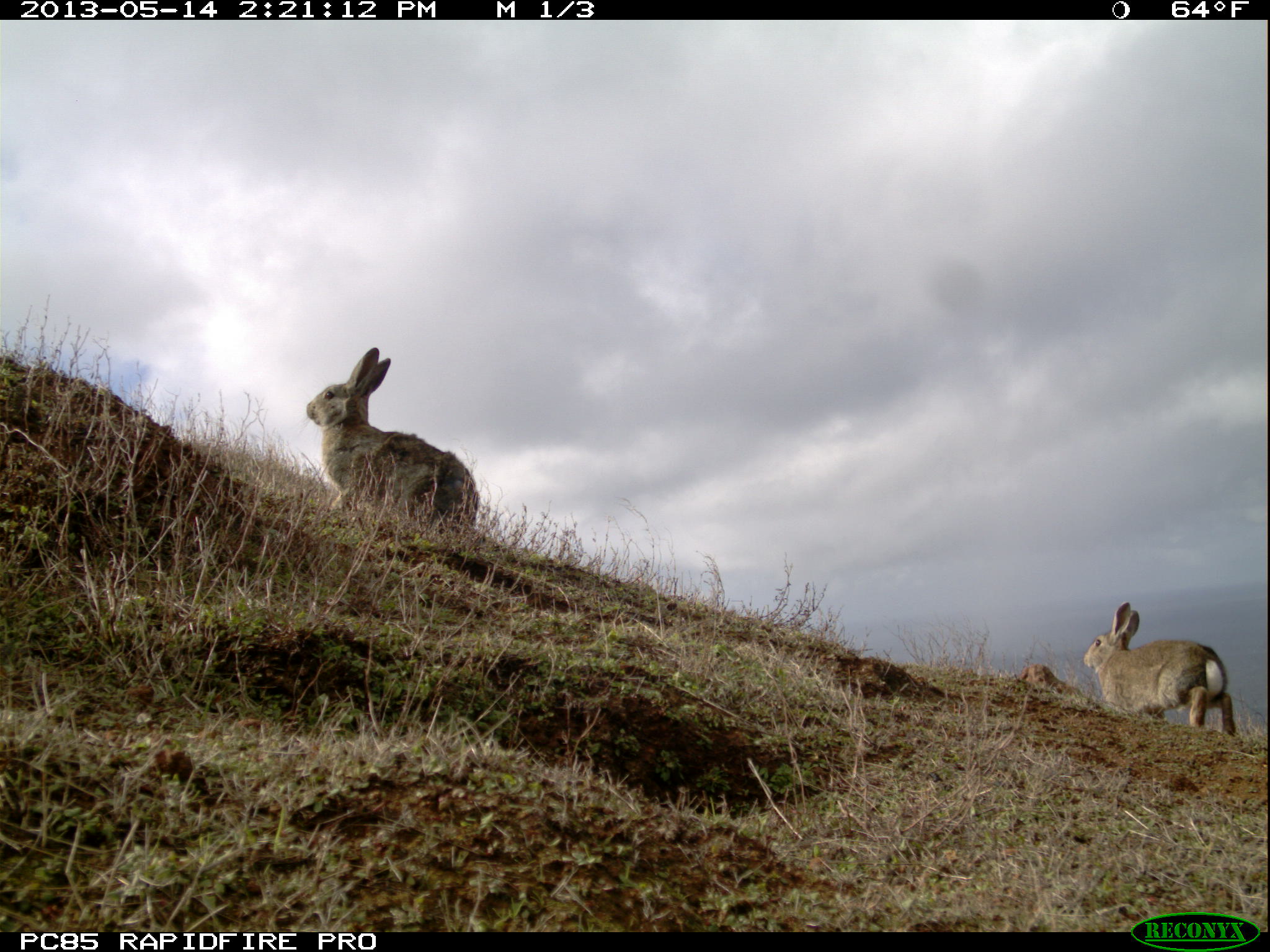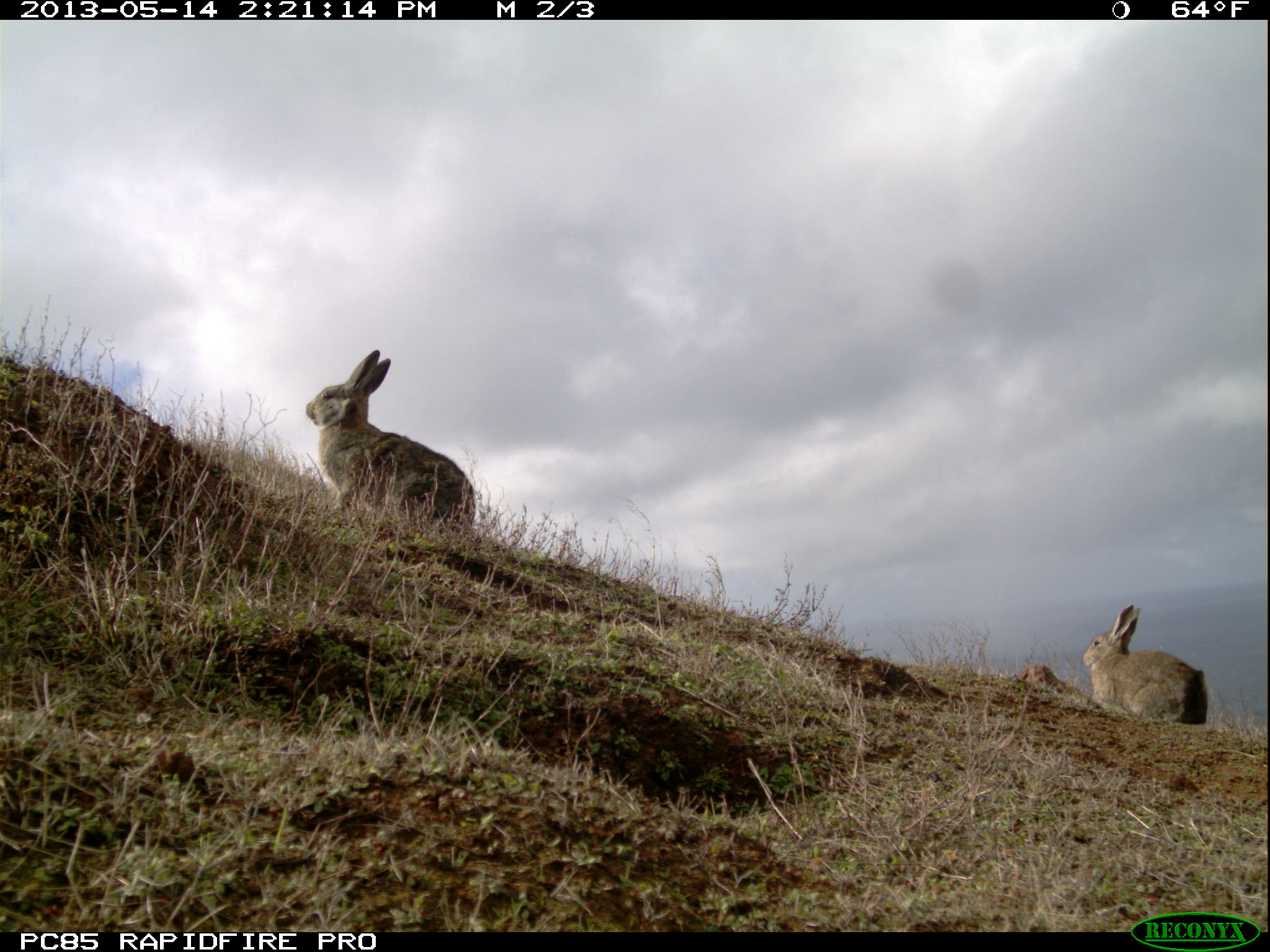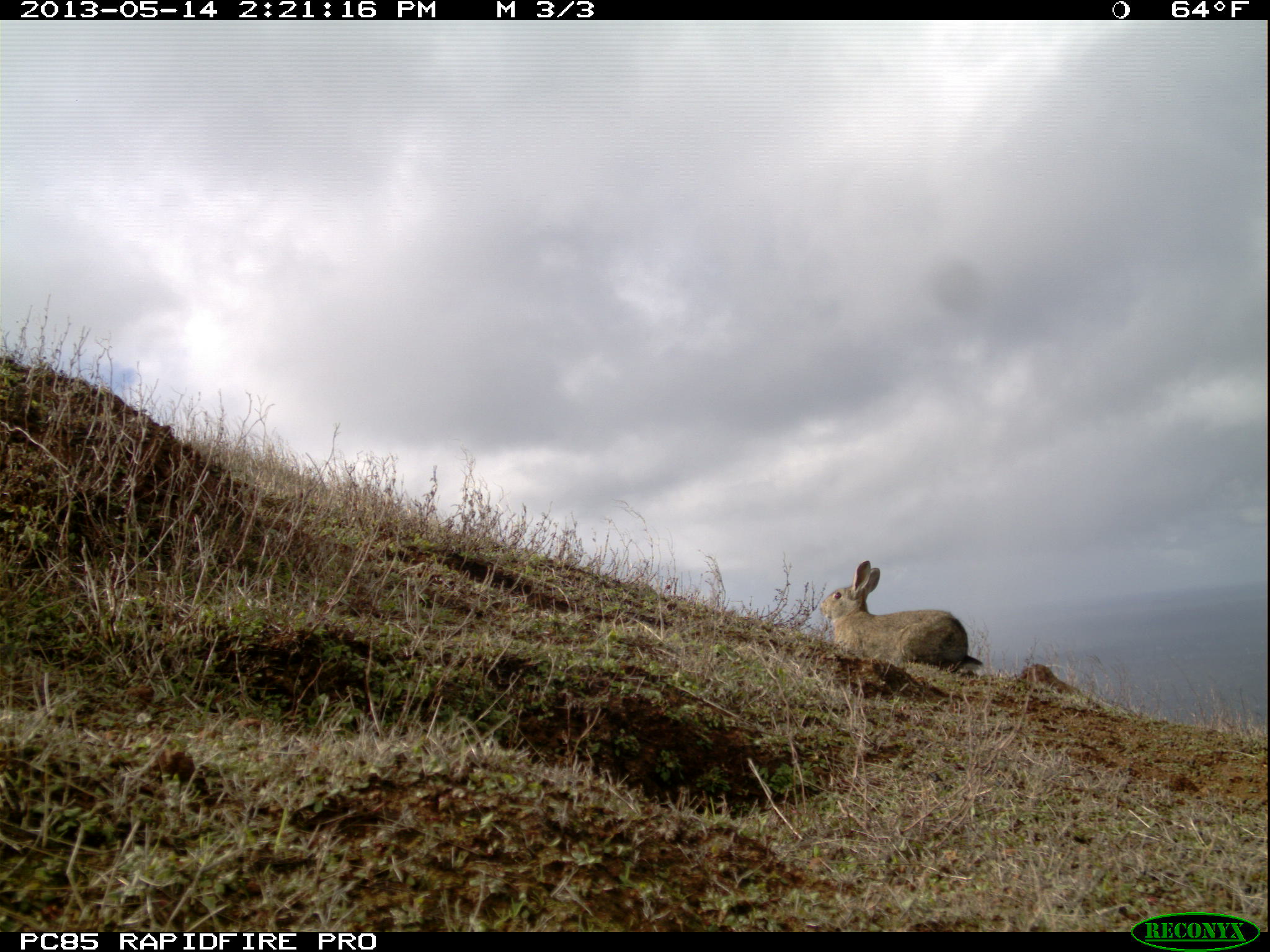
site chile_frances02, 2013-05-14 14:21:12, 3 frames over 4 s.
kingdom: Animalia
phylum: Chordata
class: Mammalia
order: Lagomorpha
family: Leporidae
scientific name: Leporidae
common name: rabbits and hares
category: rabbit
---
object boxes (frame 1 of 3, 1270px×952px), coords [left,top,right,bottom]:
rabbit: [302,345,482,538]; [1079,599,1236,739]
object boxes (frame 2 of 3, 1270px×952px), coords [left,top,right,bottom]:
rabbit: [303,348,478,539]; [1080,602,1206,725]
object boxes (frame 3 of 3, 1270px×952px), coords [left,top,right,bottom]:
rabbit: [814,558,979,679]